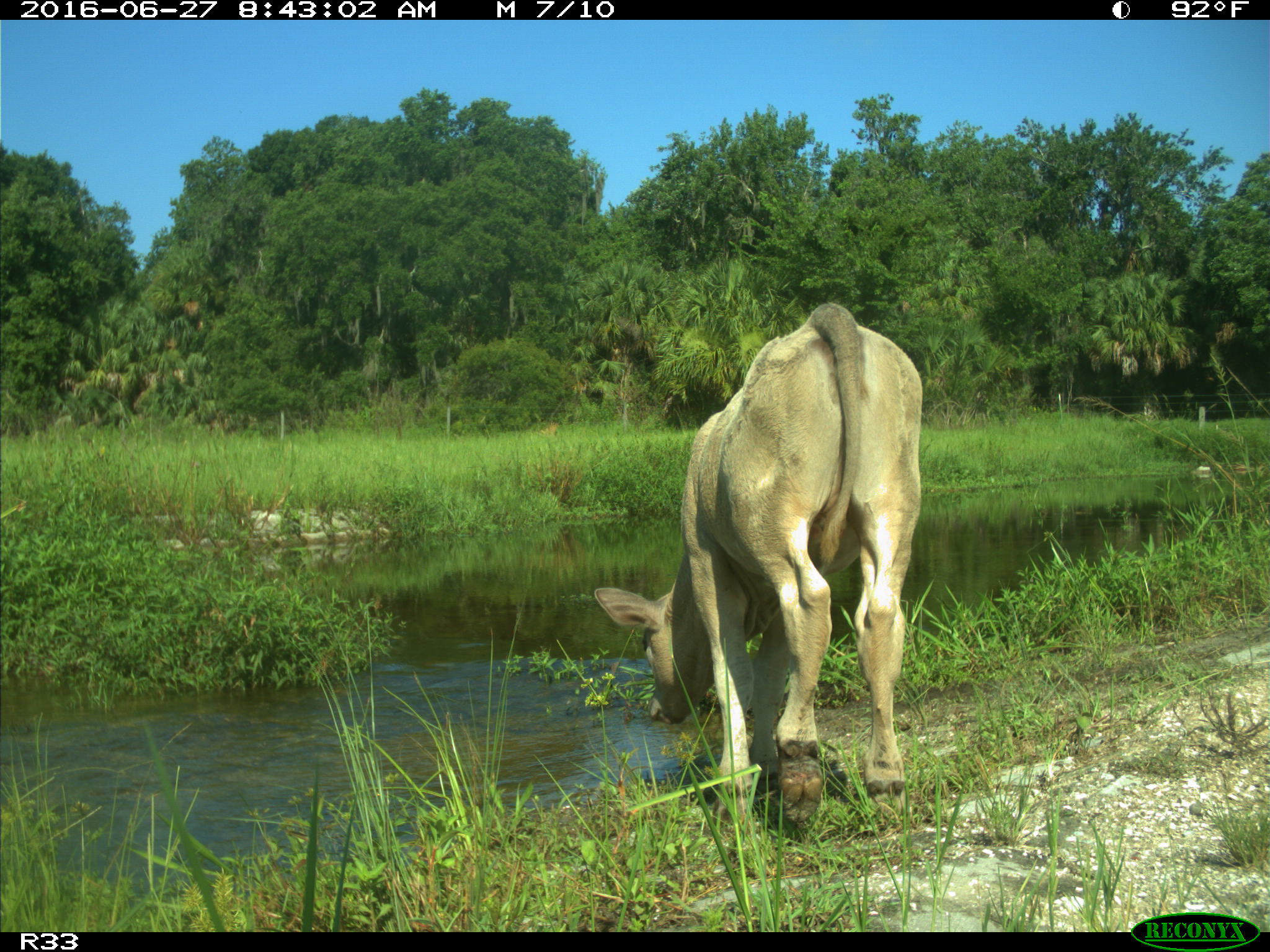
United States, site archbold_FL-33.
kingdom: Animalia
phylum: Chordata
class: Mammalia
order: Artiodactyla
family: Bovidae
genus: Bos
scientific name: Bos taurus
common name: domestic cow